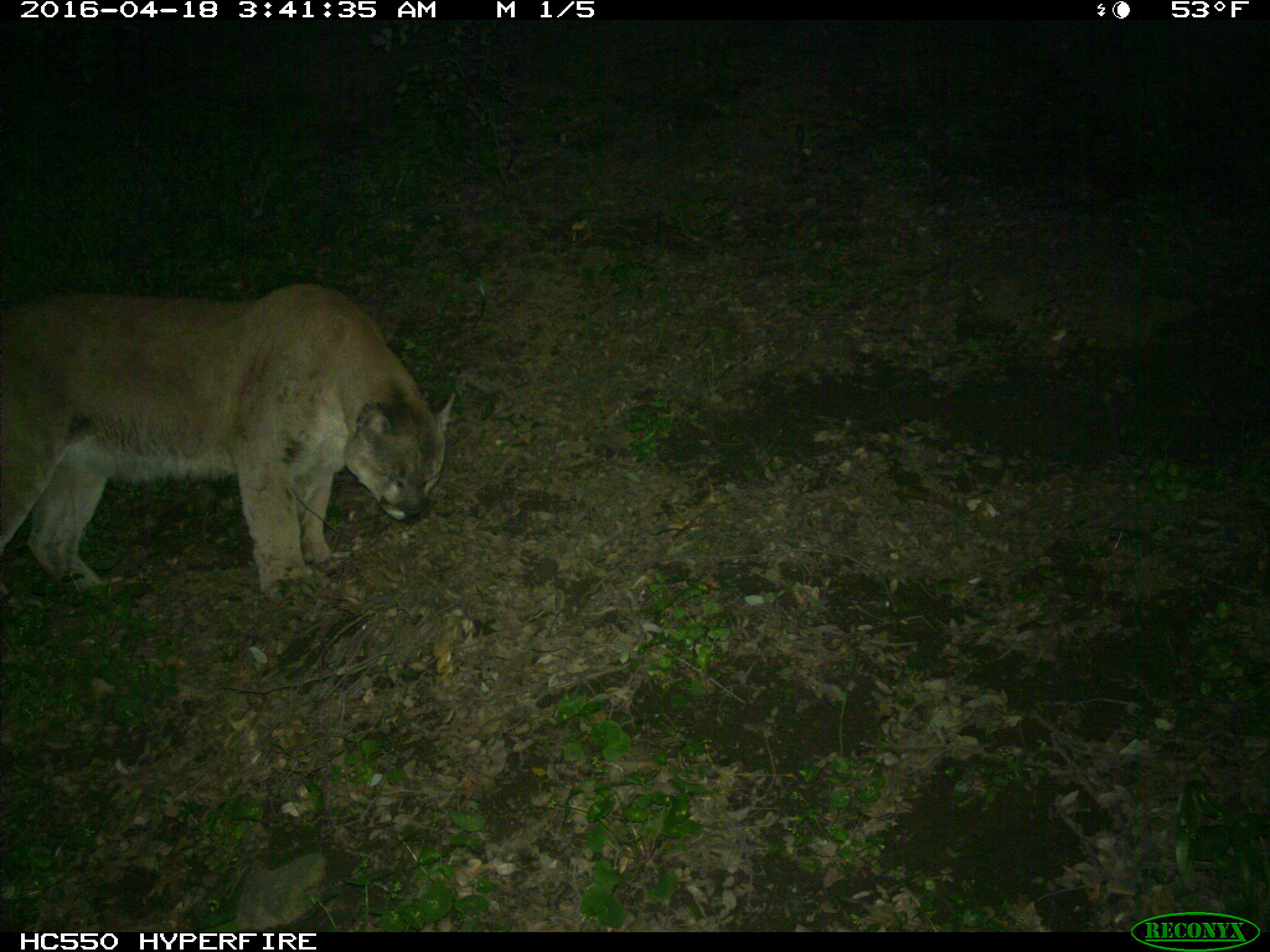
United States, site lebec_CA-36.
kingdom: Animalia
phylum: Chordata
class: Mammalia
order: Carnivora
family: Felidae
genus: Puma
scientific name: Puma concolor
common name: mountain lion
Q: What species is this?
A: Puma concolor (mountain lion).